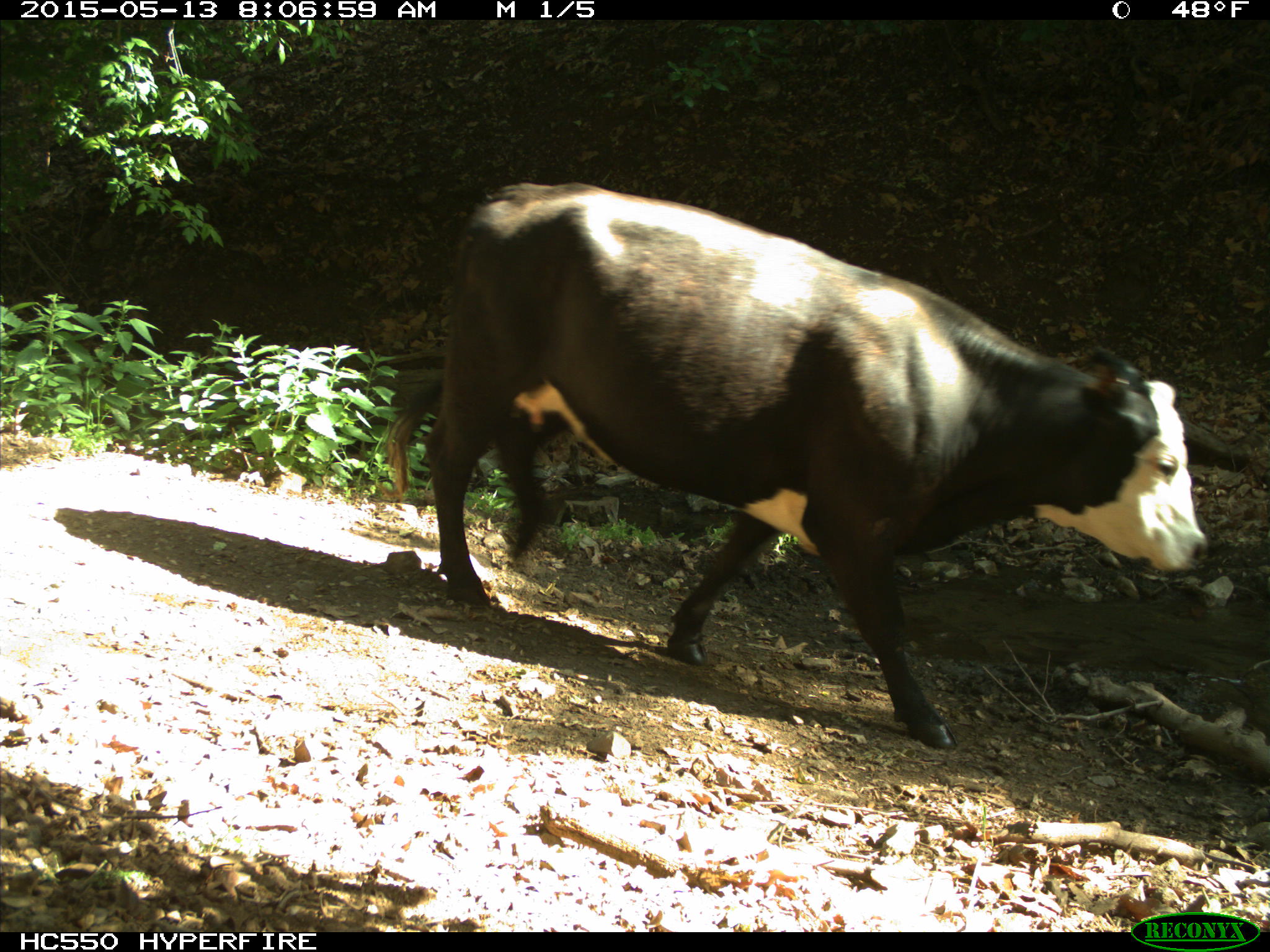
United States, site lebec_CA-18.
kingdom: Animalia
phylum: Chordata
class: Mammalia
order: Artiodactyla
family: Bovidae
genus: Bos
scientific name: Bos taurus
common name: domestic cow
Bos taurus (domestic cow).